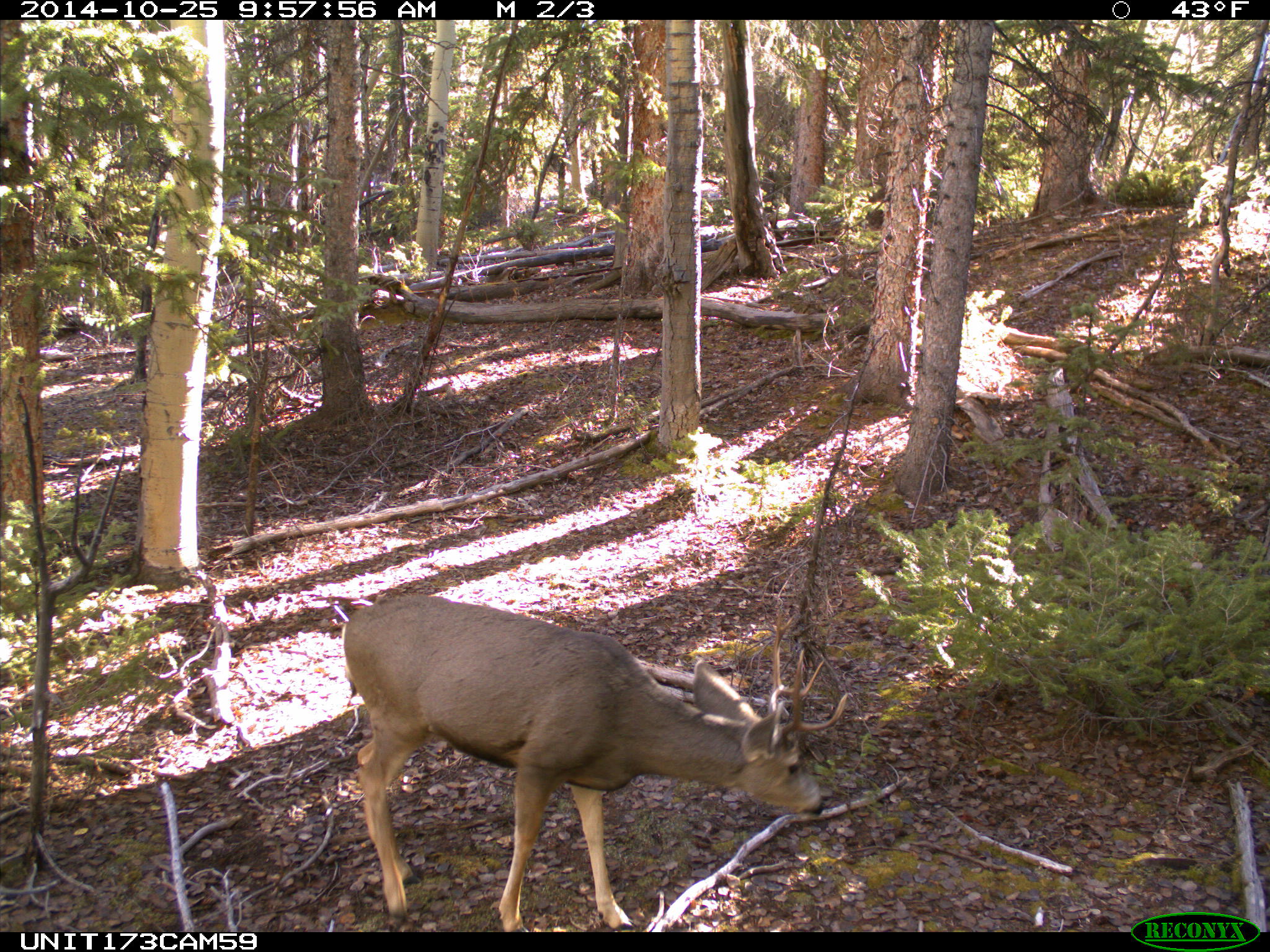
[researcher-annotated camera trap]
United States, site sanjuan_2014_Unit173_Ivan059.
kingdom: Animalia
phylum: Chordata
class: Mammalia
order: Artiodactyla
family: Cervidae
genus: Odocoileus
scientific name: Odocoileus hemionus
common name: mule deer